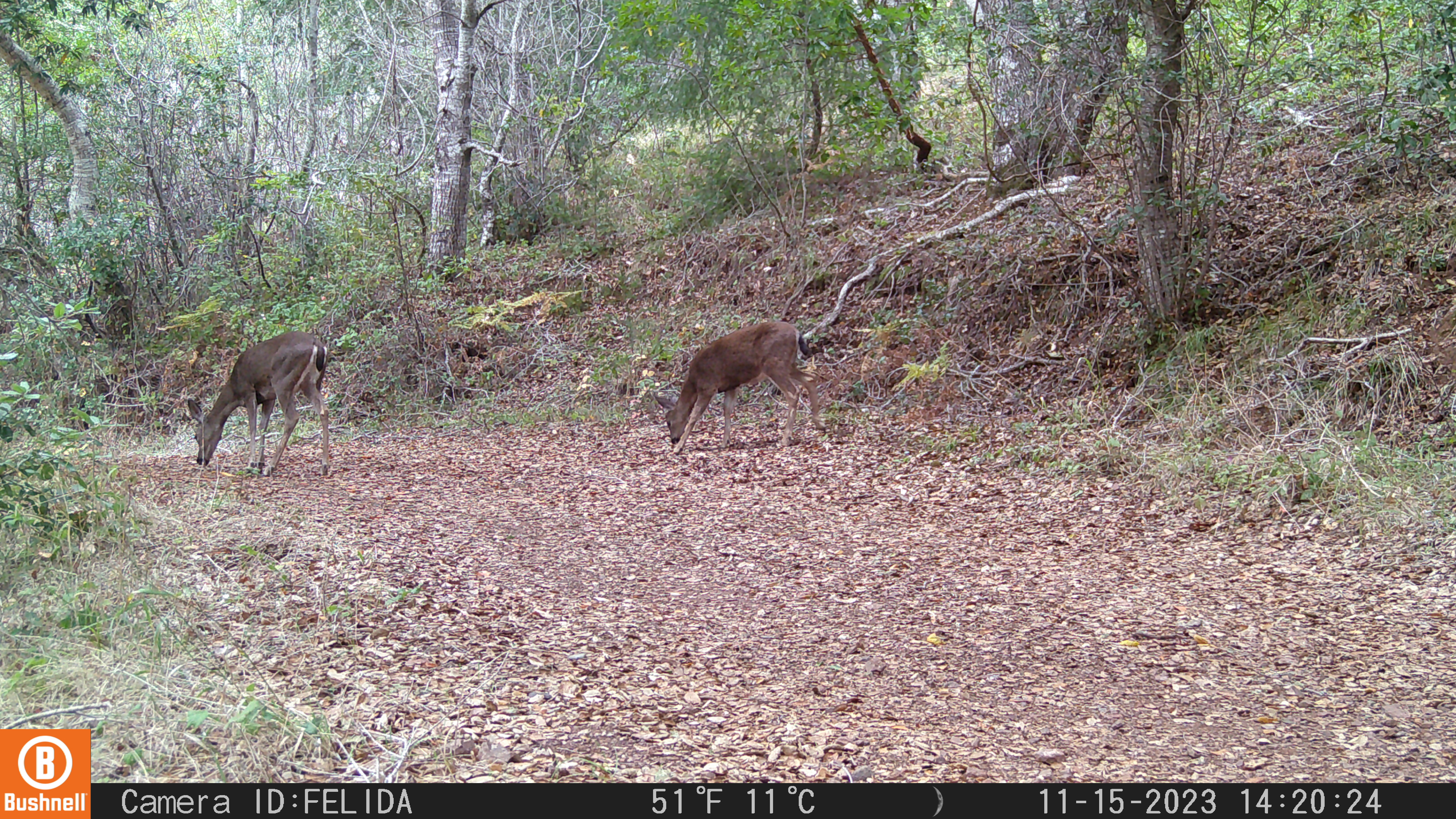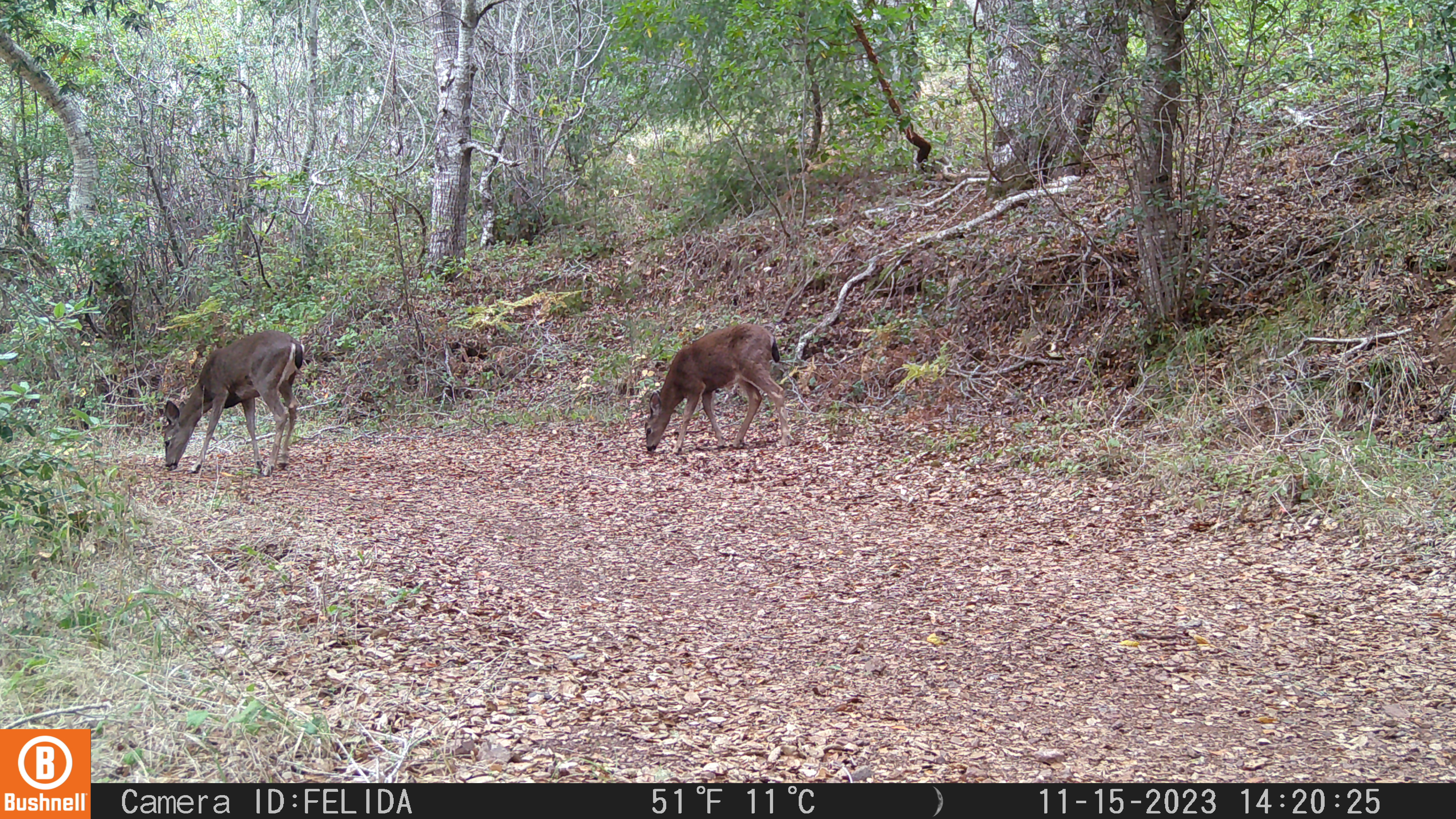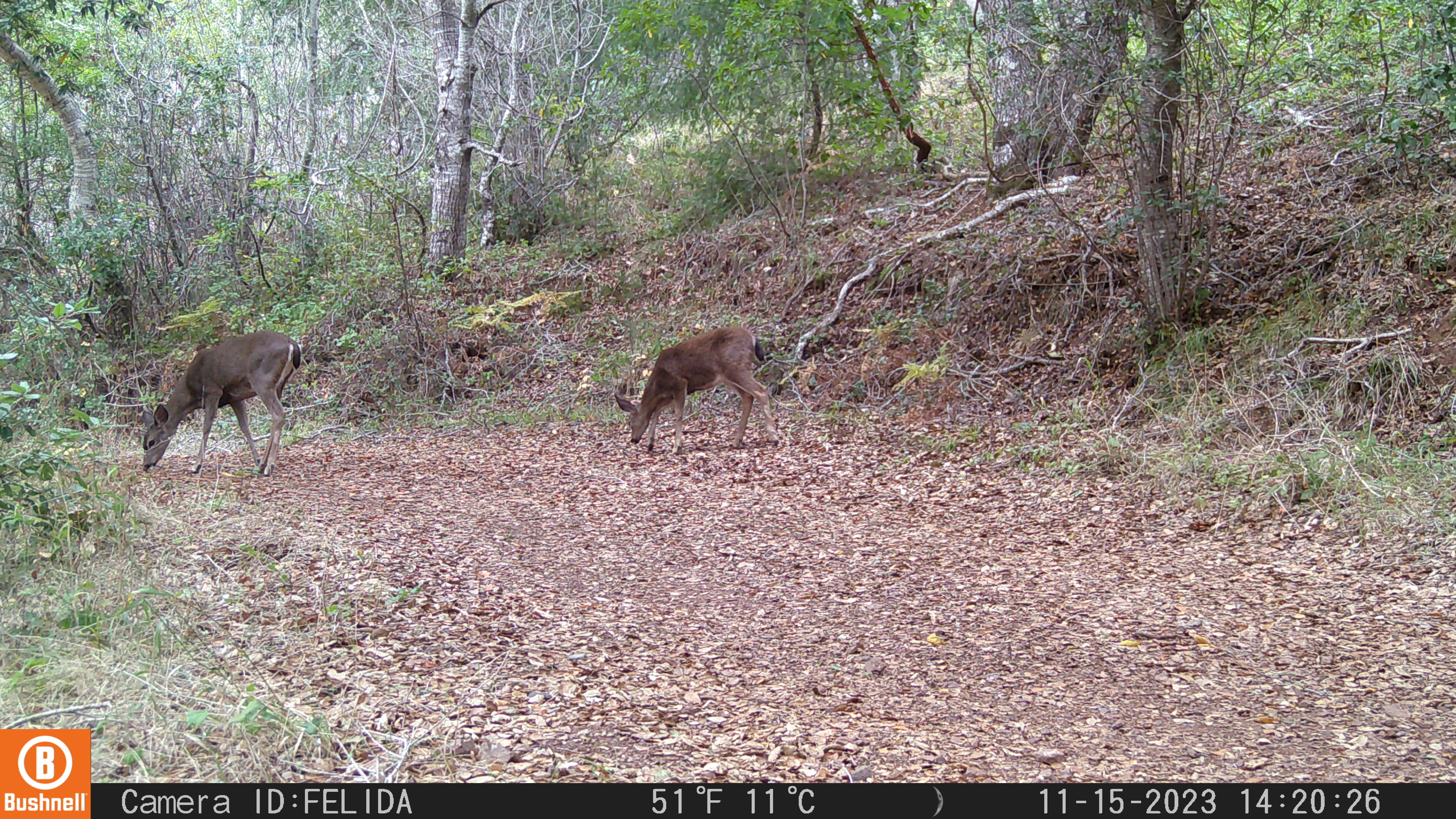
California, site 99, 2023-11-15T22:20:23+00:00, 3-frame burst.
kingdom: Animalia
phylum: Chordata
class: Mammalia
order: Artiodactyla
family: Cervidae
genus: Odocoileus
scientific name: Odocoileus hemionus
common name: mule deer